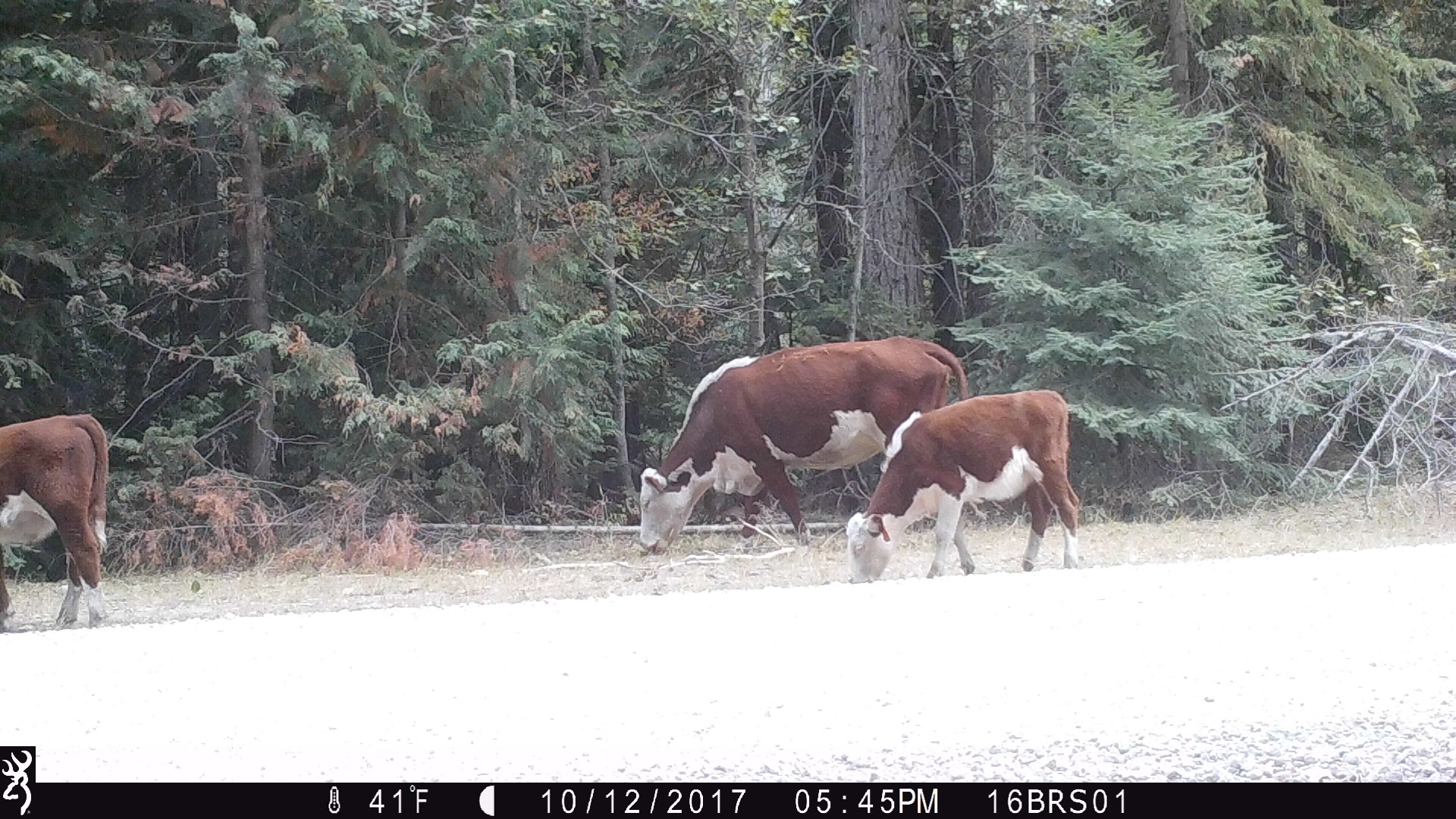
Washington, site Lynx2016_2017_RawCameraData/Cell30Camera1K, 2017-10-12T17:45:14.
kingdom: Animalia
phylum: Chordata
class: Mammalia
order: Artiodactyla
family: Bovidae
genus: Bos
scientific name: Bos taurus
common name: domestic cattle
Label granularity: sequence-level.